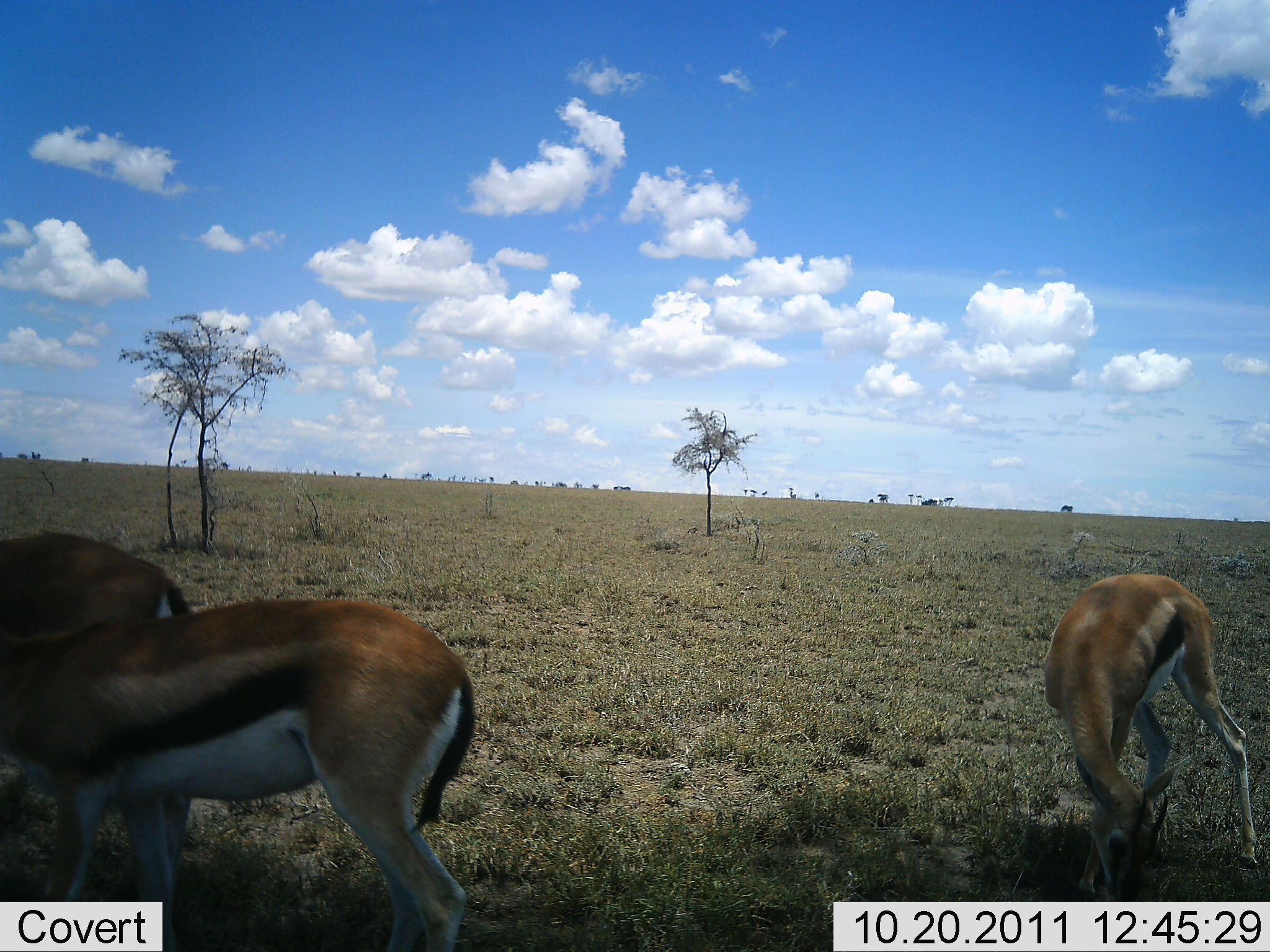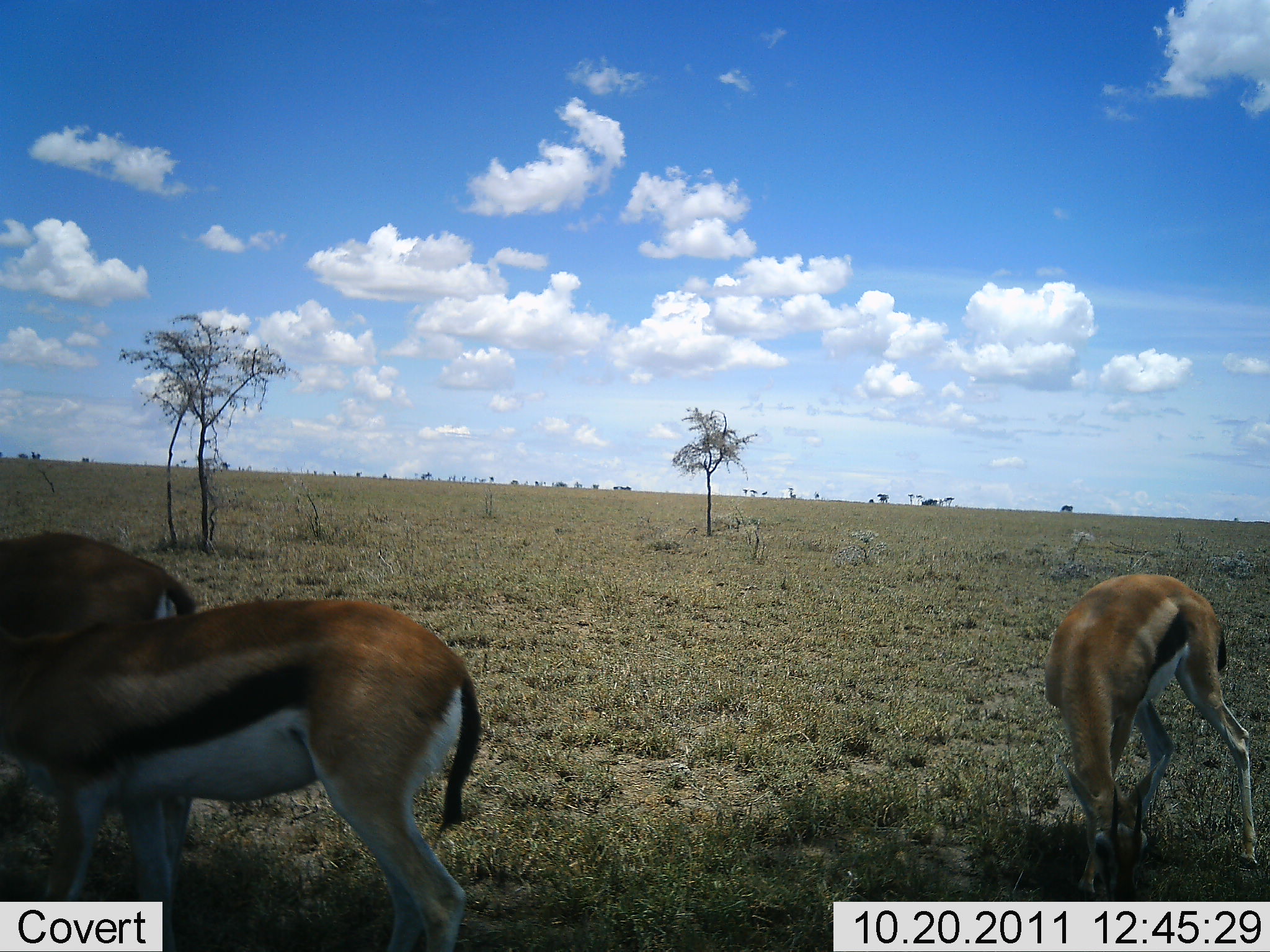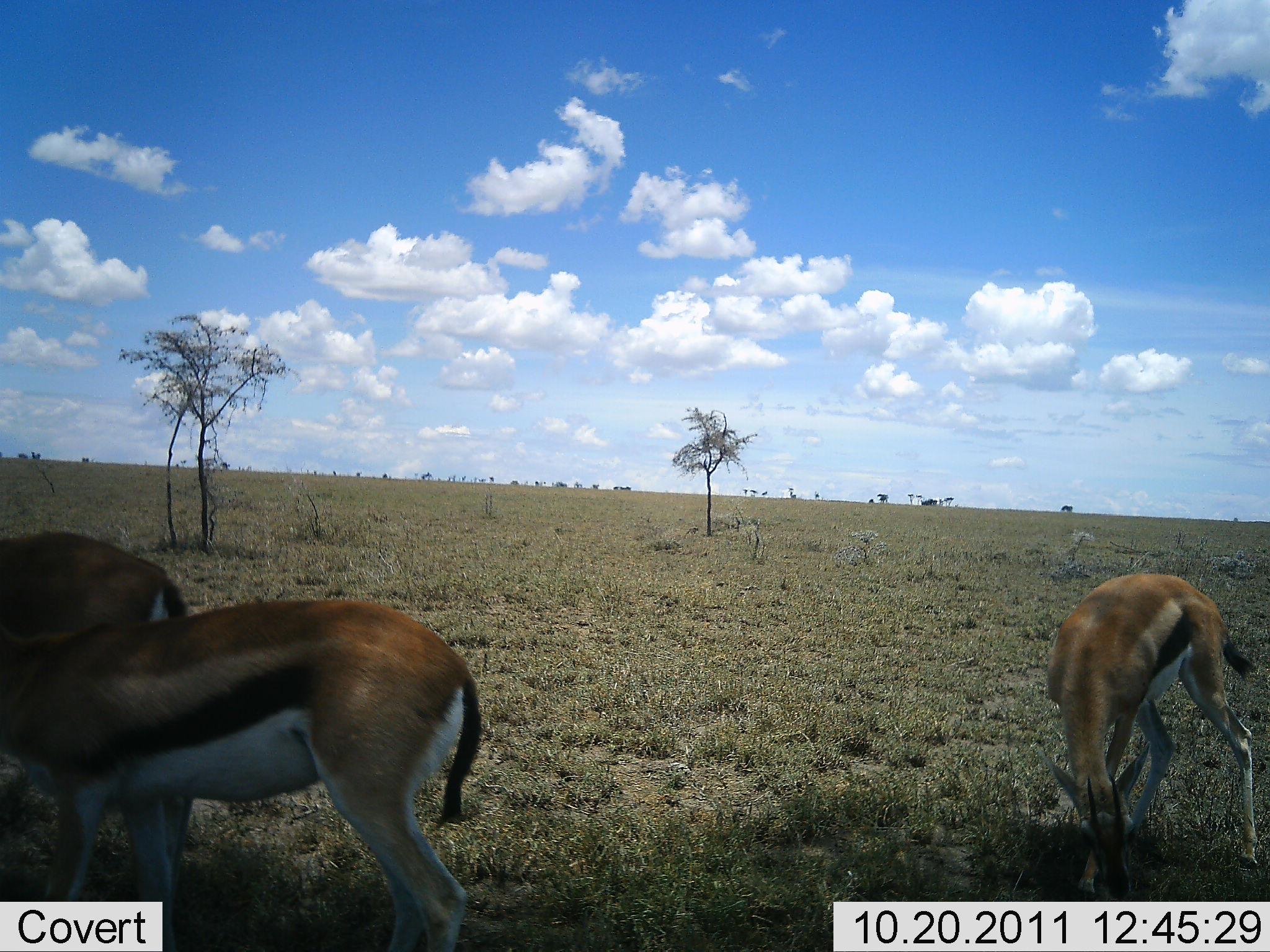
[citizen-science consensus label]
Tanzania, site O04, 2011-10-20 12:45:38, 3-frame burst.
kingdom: Animalia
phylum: Chordata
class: Mammalia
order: Artiodactyla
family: Bovidae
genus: Eudorcas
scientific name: Eudorcas thomsonii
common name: thomson's gazelle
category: gazellethomsons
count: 3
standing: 42%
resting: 0%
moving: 0%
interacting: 0%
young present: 0%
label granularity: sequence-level